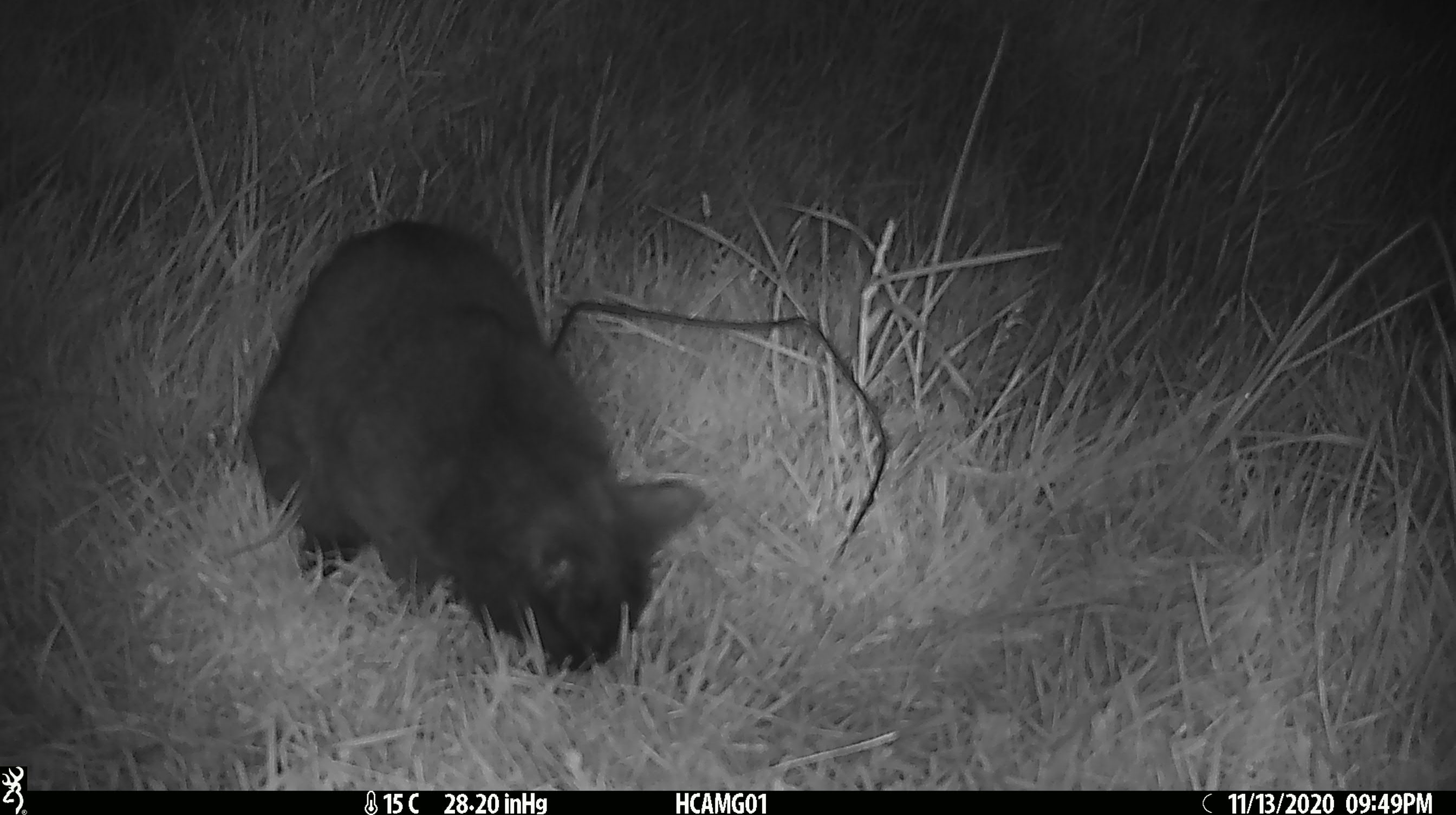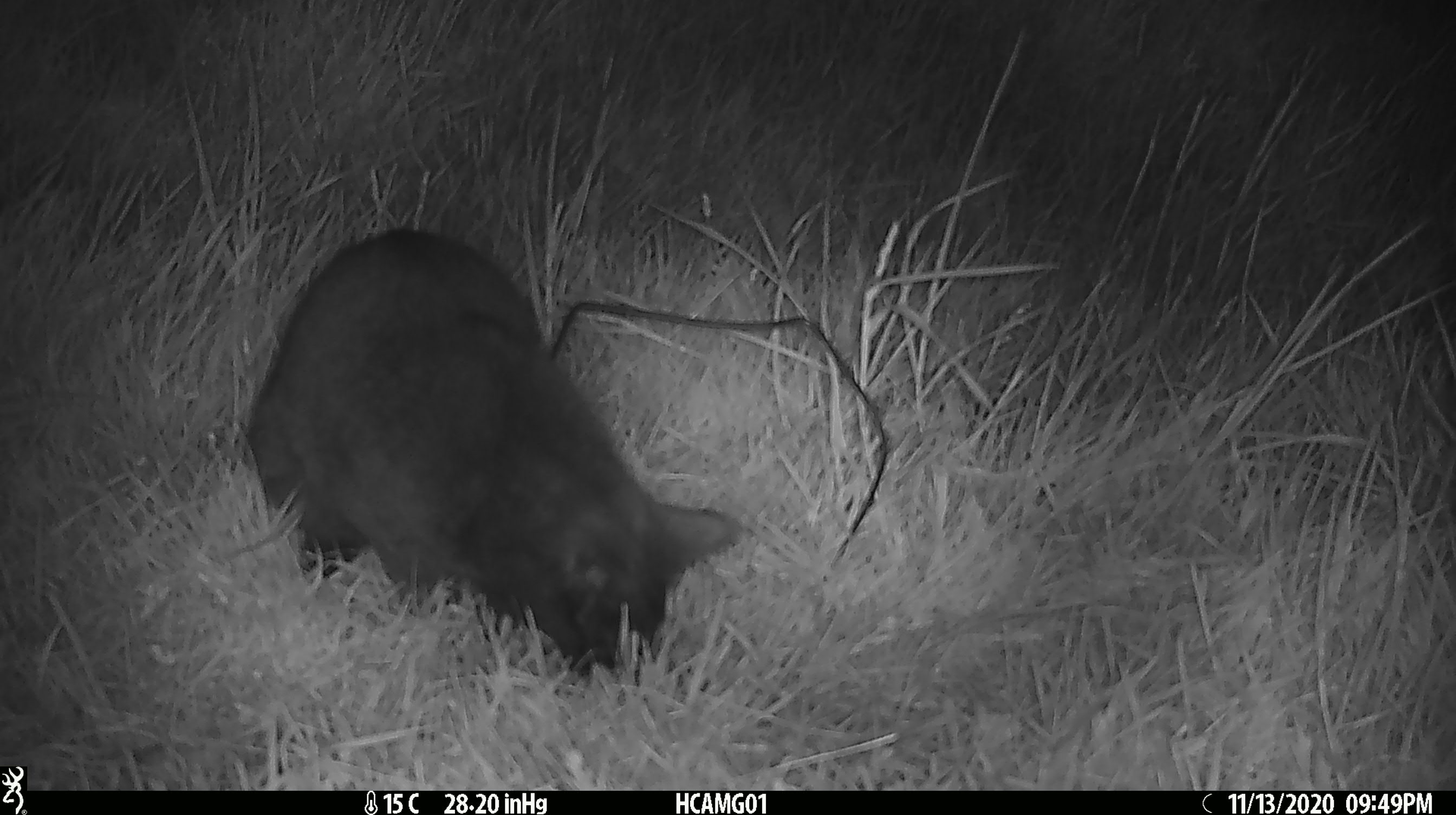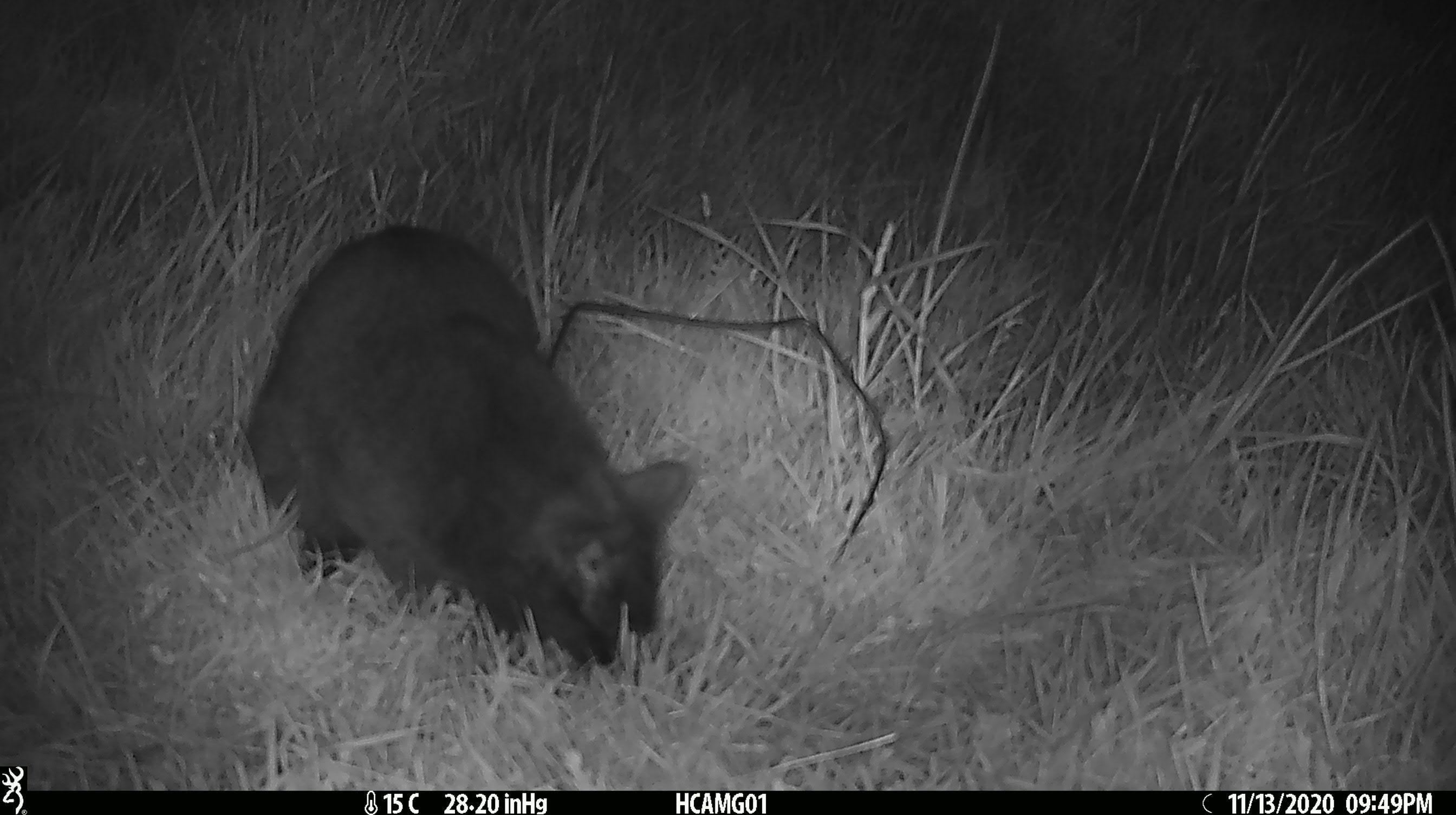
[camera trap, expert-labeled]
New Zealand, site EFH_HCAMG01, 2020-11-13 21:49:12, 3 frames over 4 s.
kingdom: Animalia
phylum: Chordata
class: Mammalia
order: Carnivora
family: Felidae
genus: Felis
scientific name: Felis catus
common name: domestic cat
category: cat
Cat (domestic cat) (Felis catus).